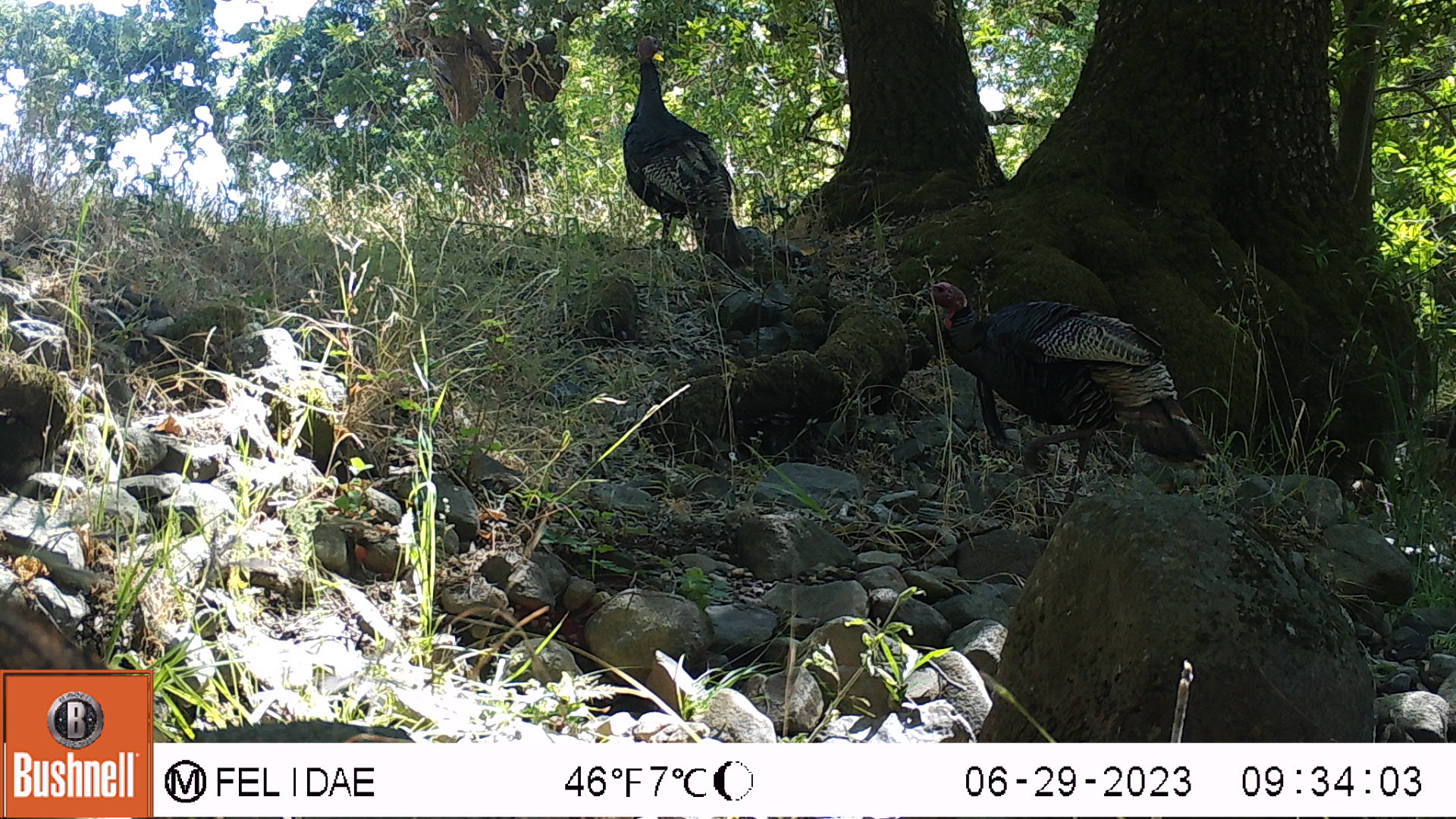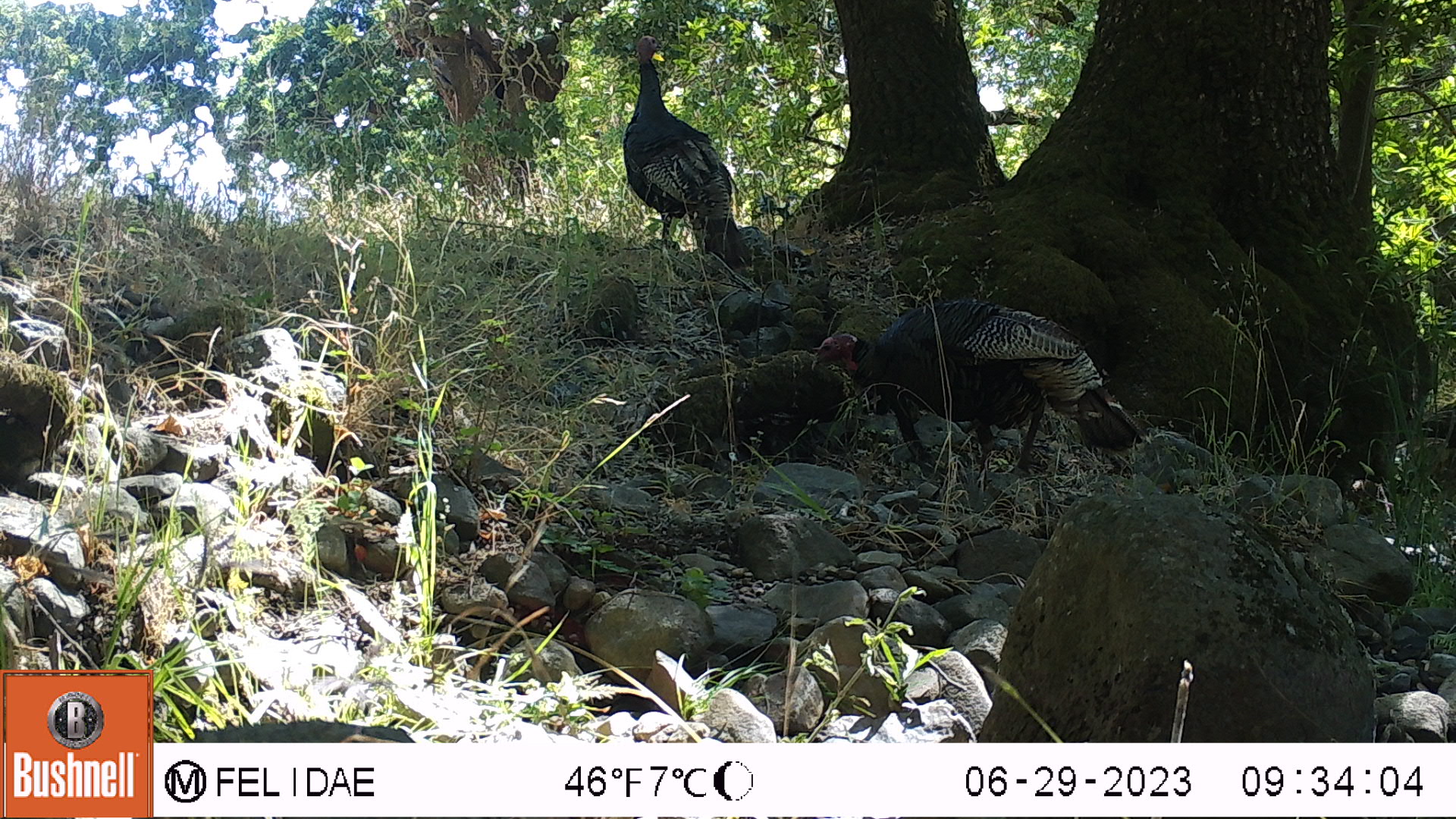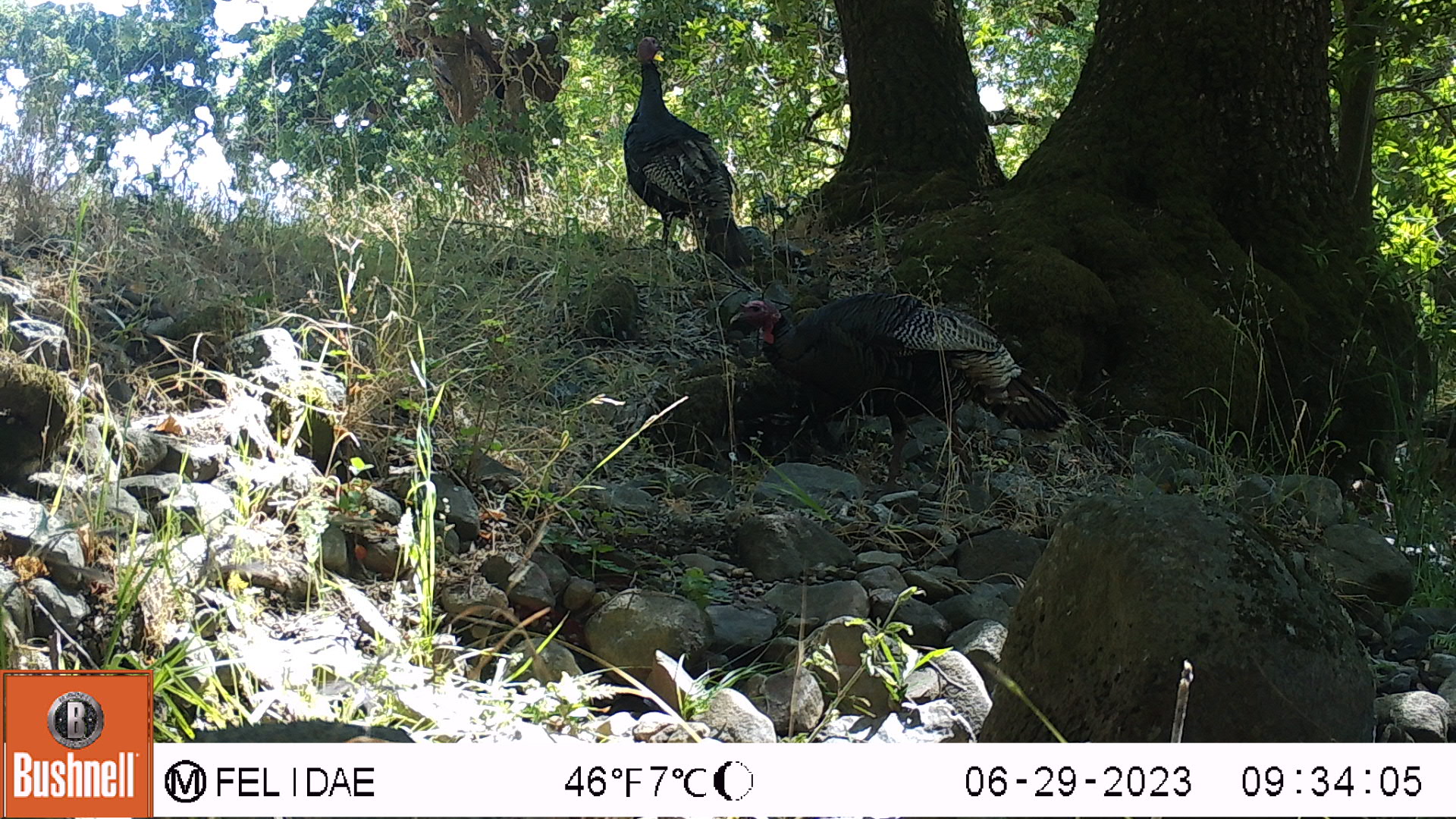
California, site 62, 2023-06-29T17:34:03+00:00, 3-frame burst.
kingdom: Animalia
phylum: Chordata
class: Aves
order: Galliformes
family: Phasianidae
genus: Meleagris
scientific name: Meleagris gallopavo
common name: turkey